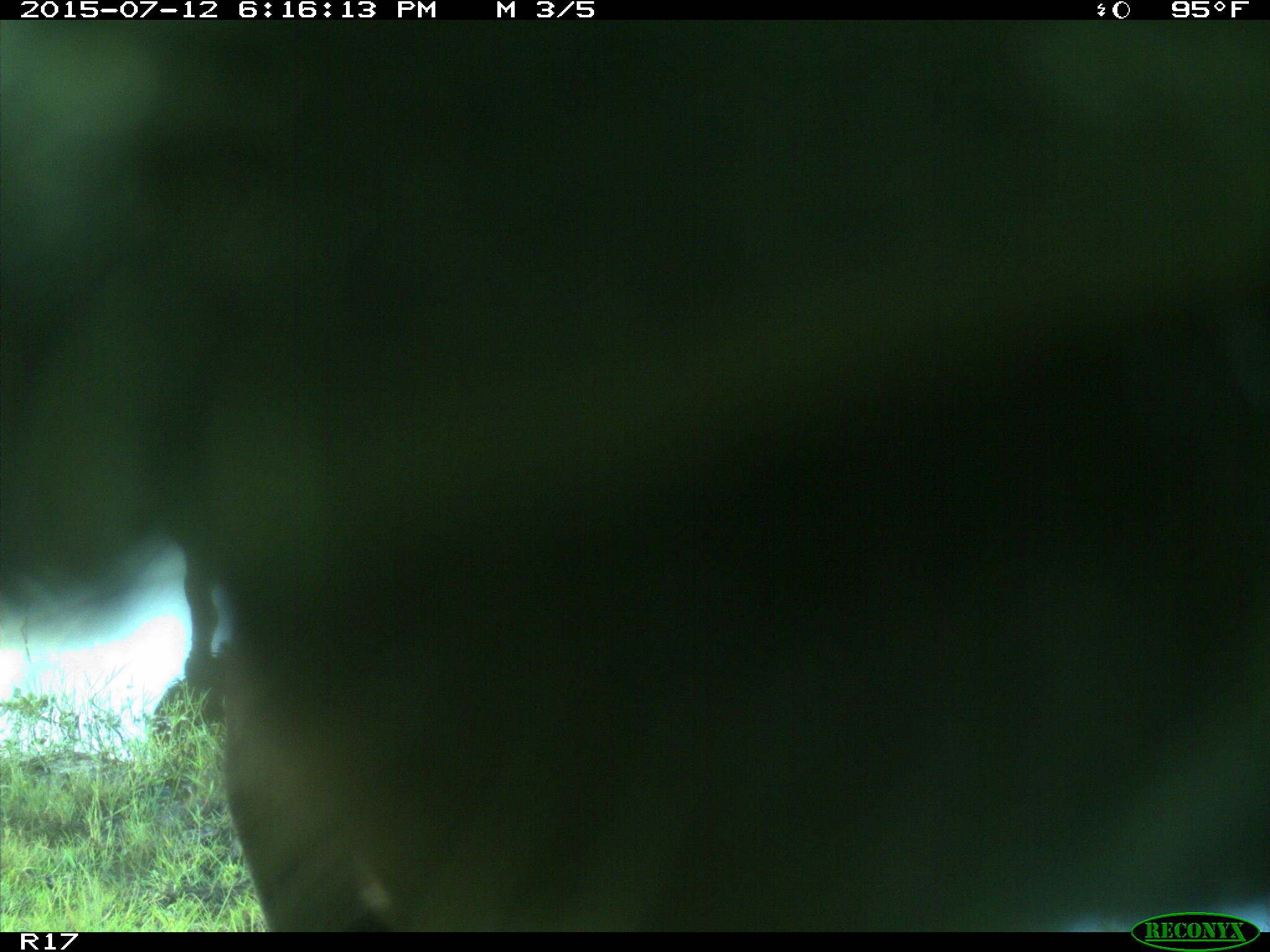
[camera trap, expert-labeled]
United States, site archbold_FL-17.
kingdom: Animalia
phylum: Chordata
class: Mammalia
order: Artiodactyla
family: Bovidae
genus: Bos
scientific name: Bos taurus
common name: domestic cow